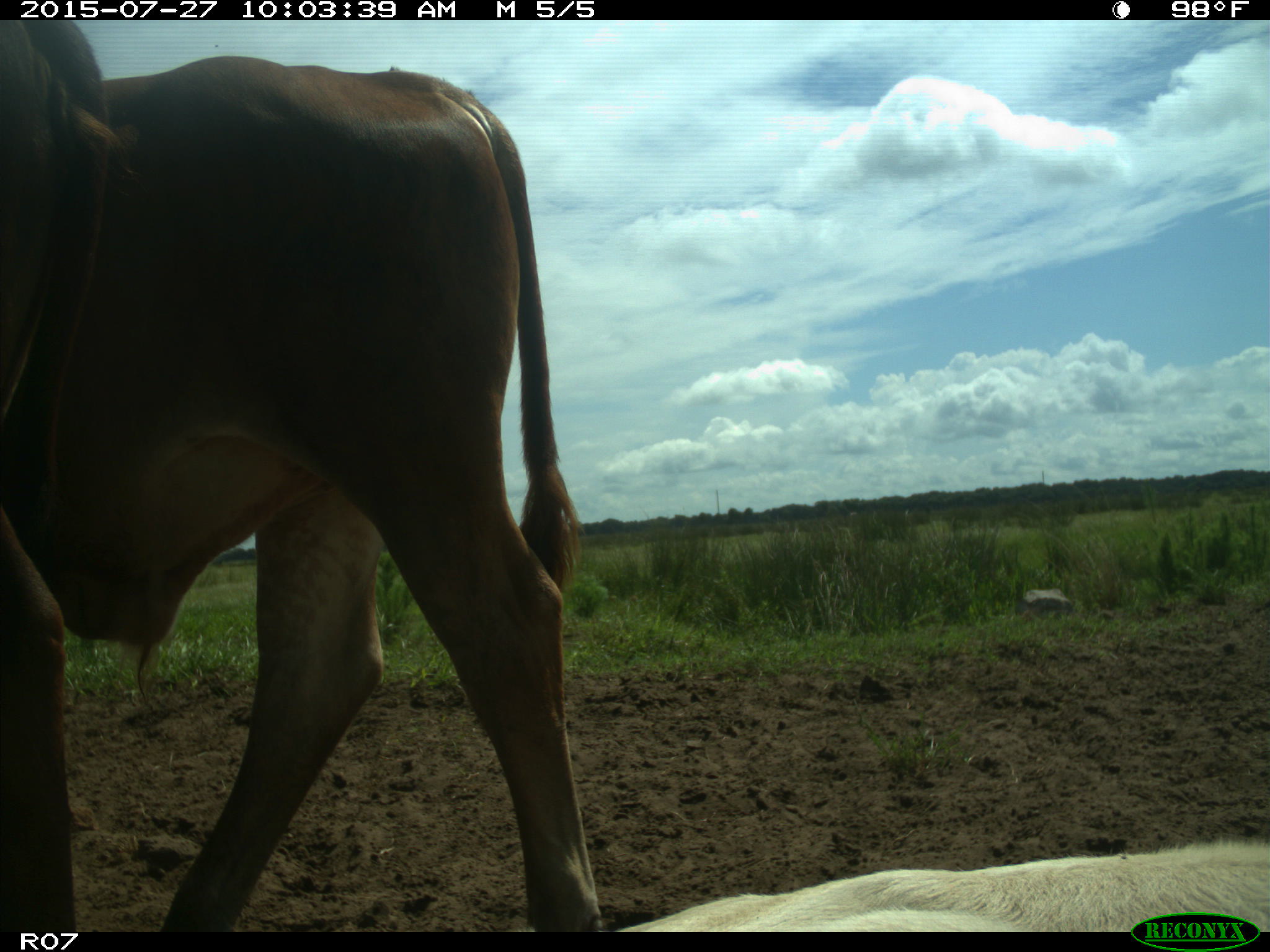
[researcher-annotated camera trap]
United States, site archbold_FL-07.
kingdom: Animalia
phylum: Chordata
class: Mammalia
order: Artiodactyla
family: Bovidae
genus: Bos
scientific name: Bos taurus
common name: domestic cow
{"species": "Bos taurus (domestic cow)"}